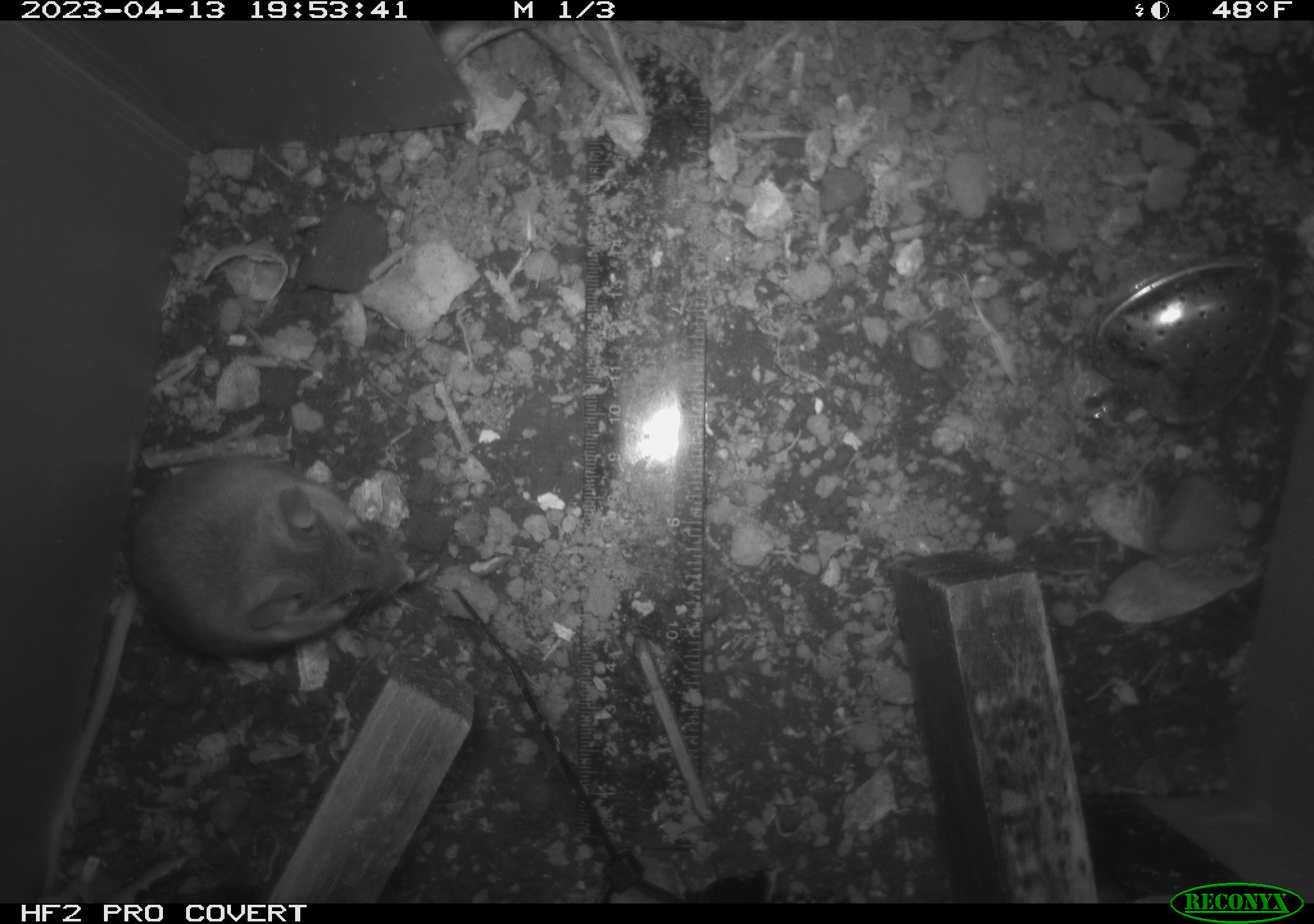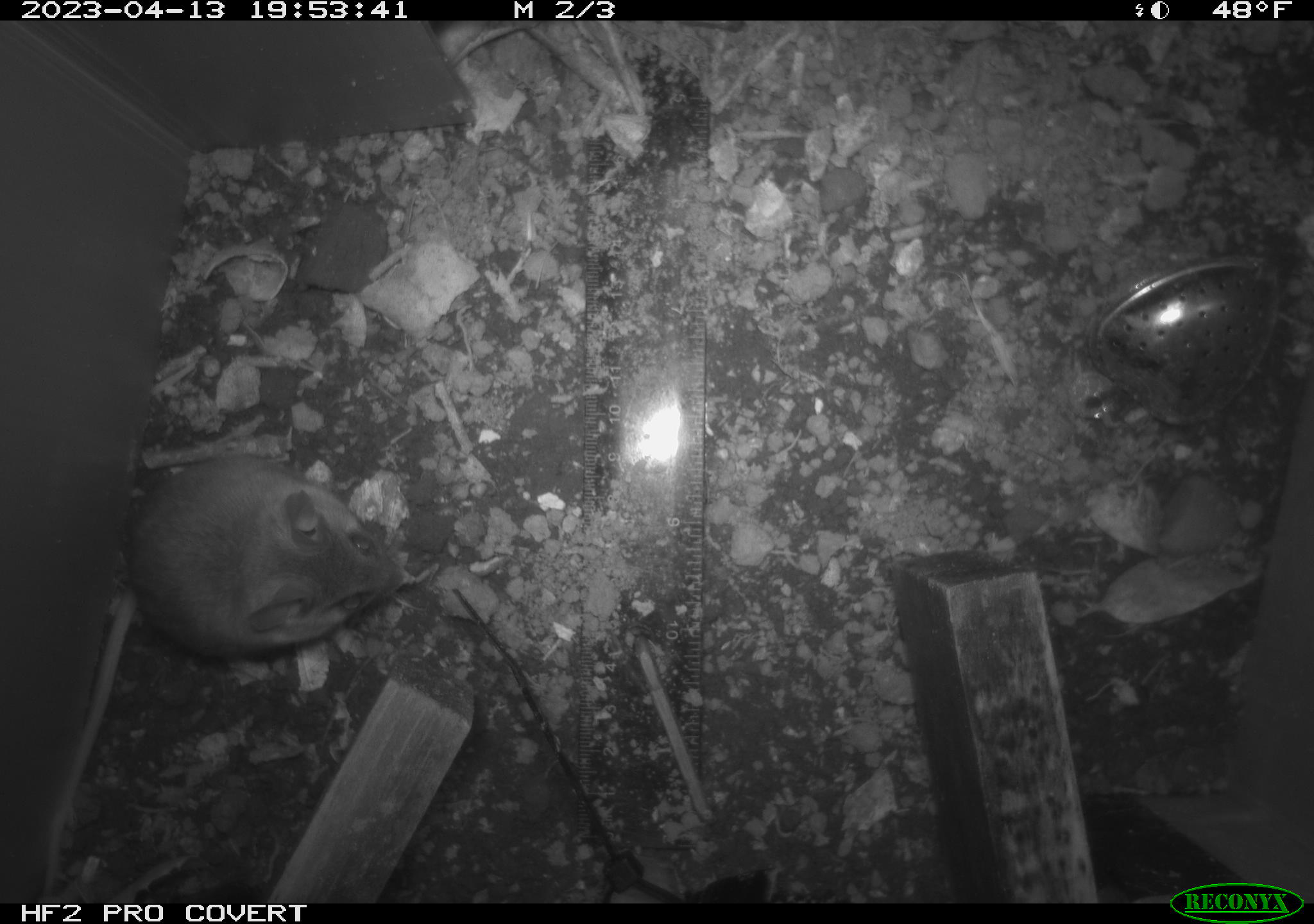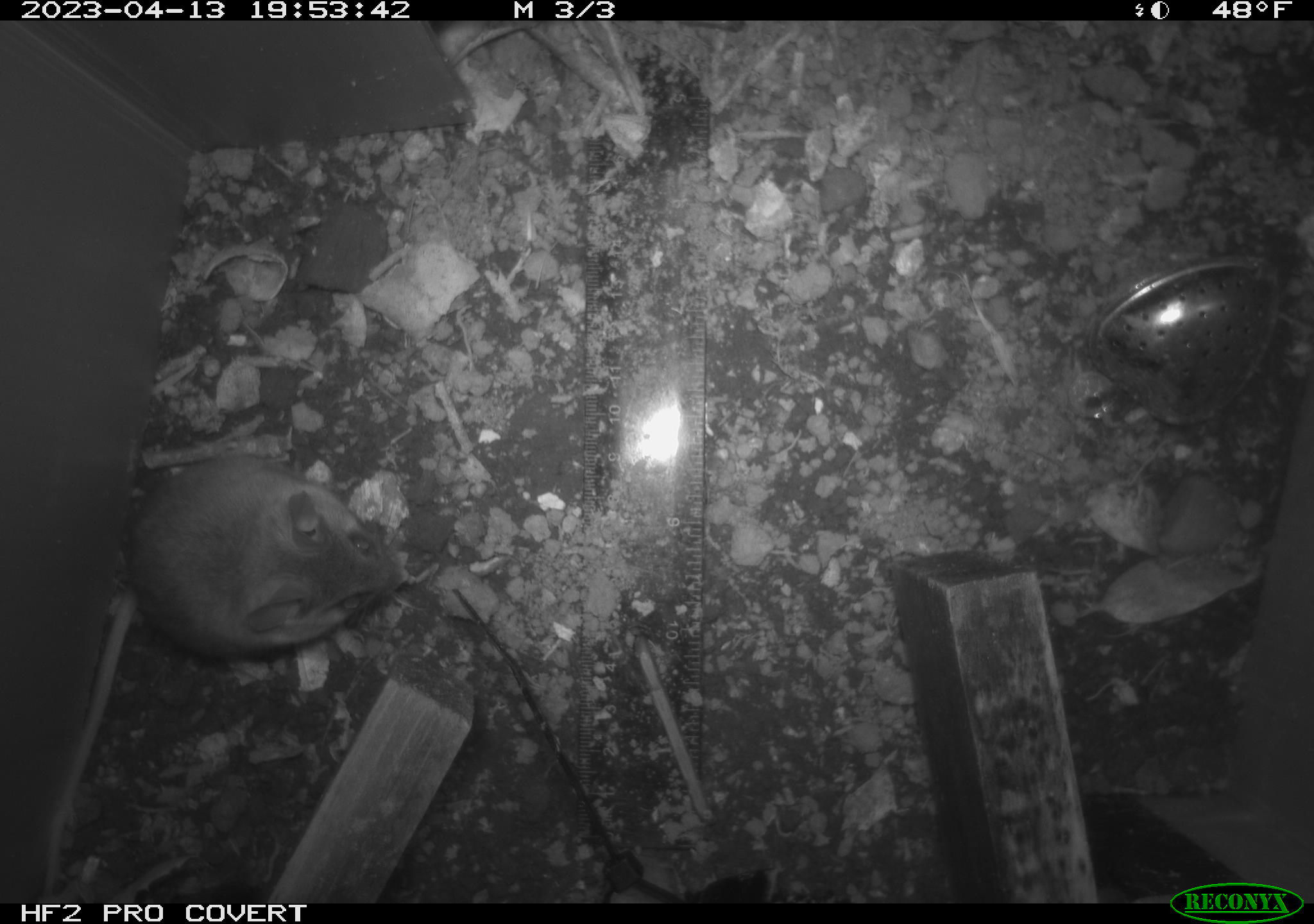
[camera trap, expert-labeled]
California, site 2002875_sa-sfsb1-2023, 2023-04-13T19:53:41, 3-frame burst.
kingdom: Animalia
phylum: Chordata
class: Mammalia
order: Rodentia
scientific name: Rodentia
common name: mouse species